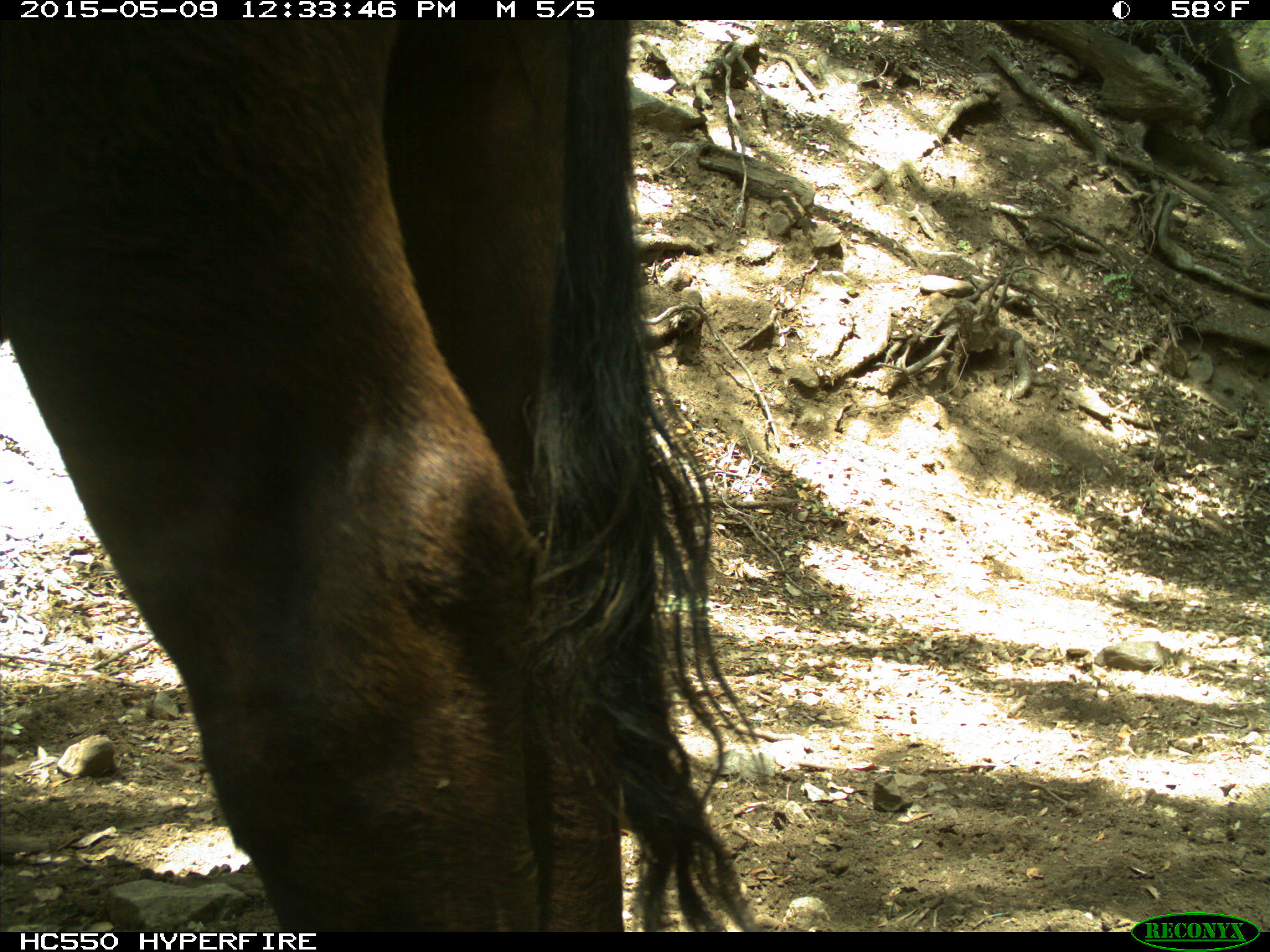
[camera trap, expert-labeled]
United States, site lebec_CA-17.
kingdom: Animalia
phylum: Chordata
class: Mammalia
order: Artiodactyla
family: Bovidae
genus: Bos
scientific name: Bos taurus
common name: domestic cow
Bos taurus (domestic cow).